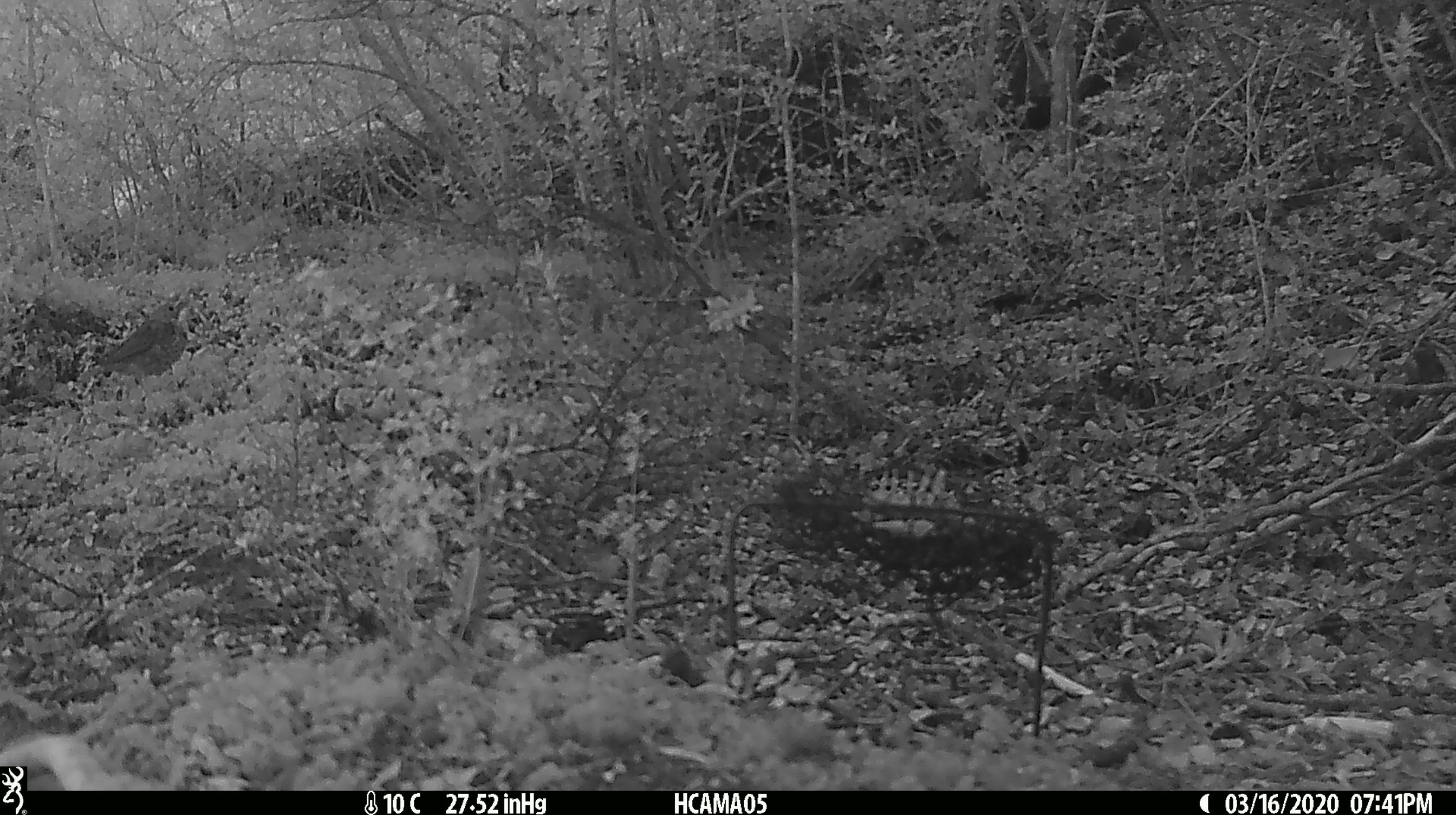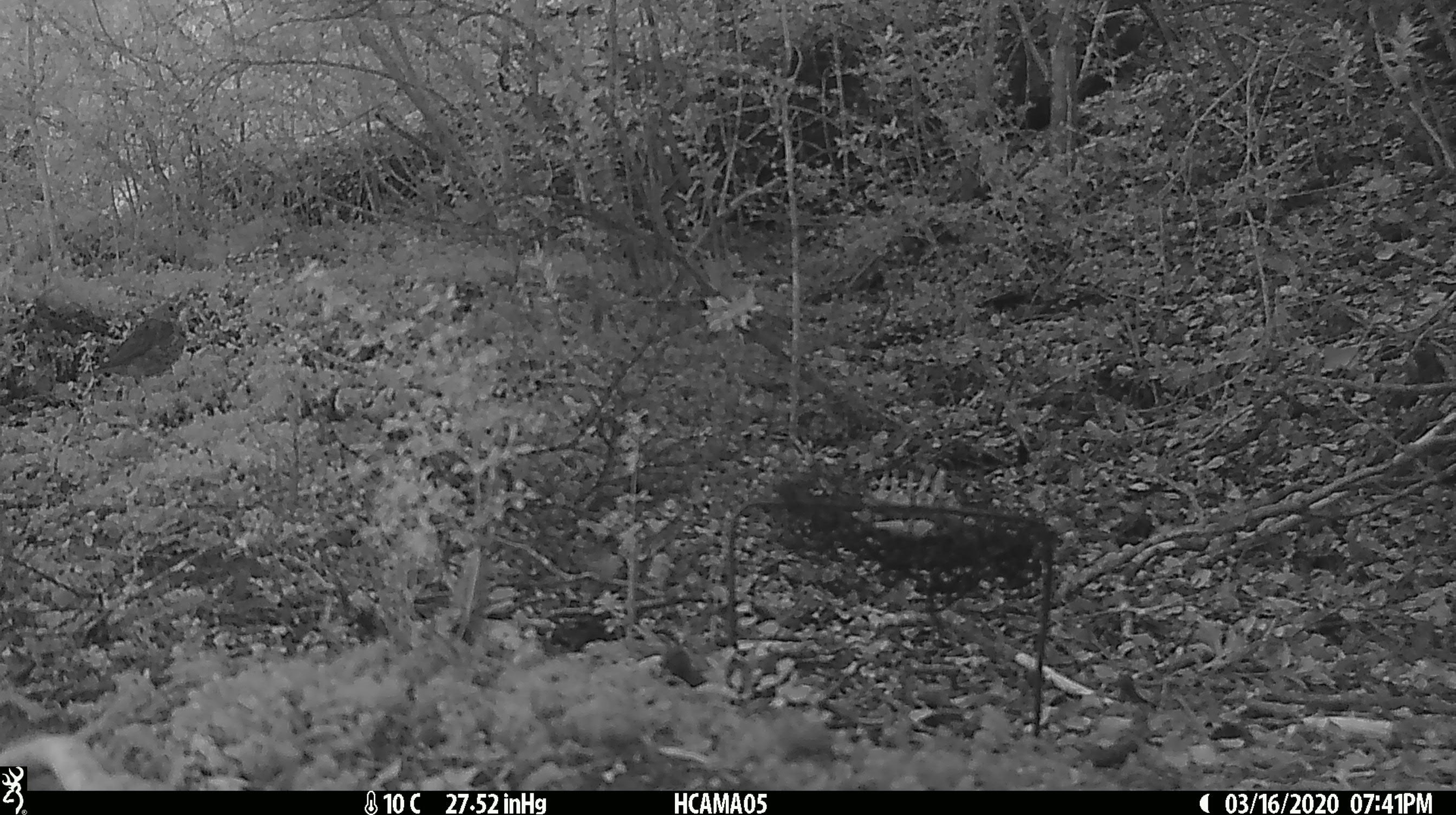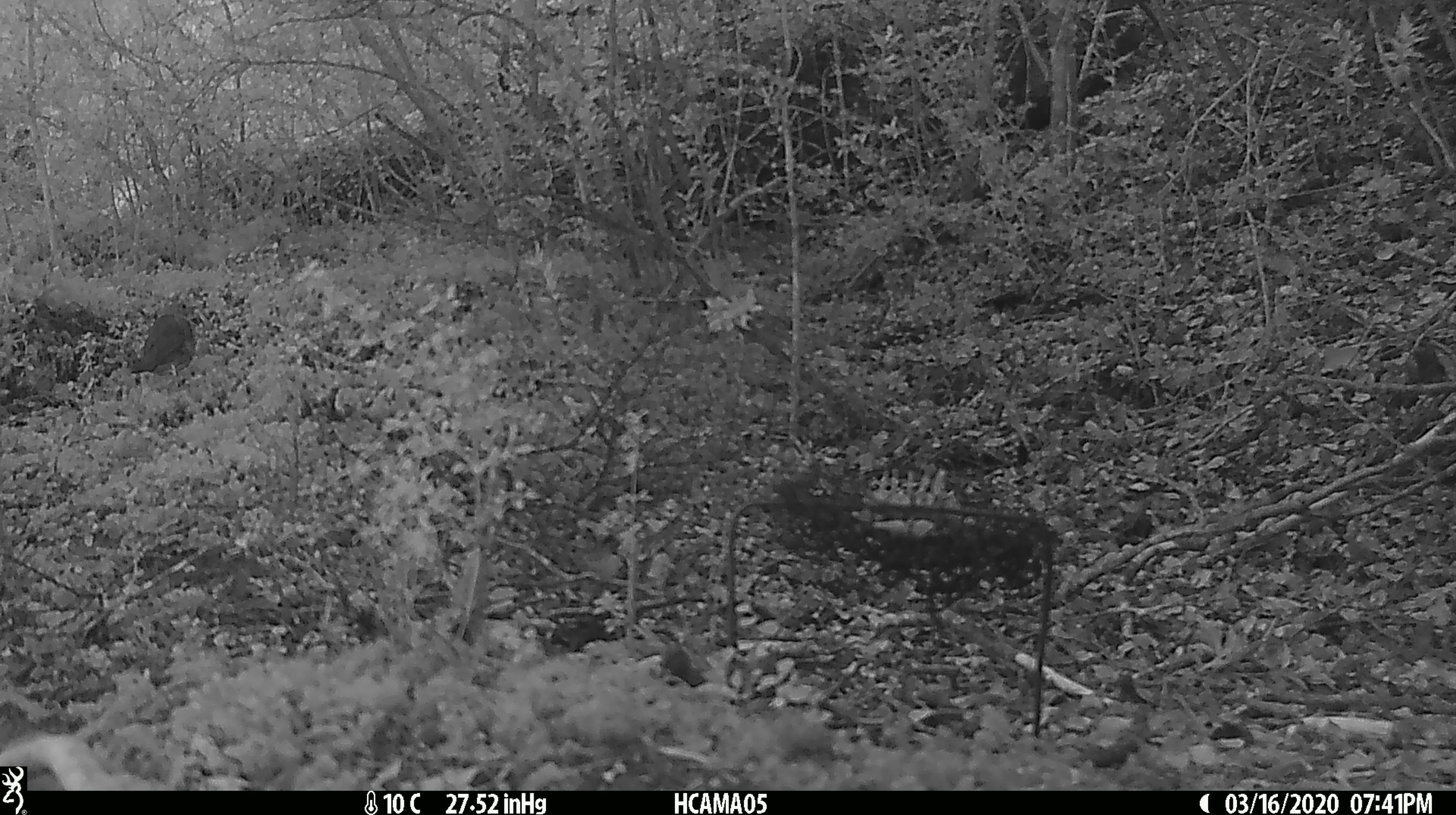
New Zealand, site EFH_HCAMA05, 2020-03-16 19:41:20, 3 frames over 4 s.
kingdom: Animalia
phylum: Chordata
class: Aves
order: Passeriformes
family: Turdidae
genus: Turdus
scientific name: Turdus philomelos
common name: song thrush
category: thrush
Thrush (song thrush) (Turdus philomelos).